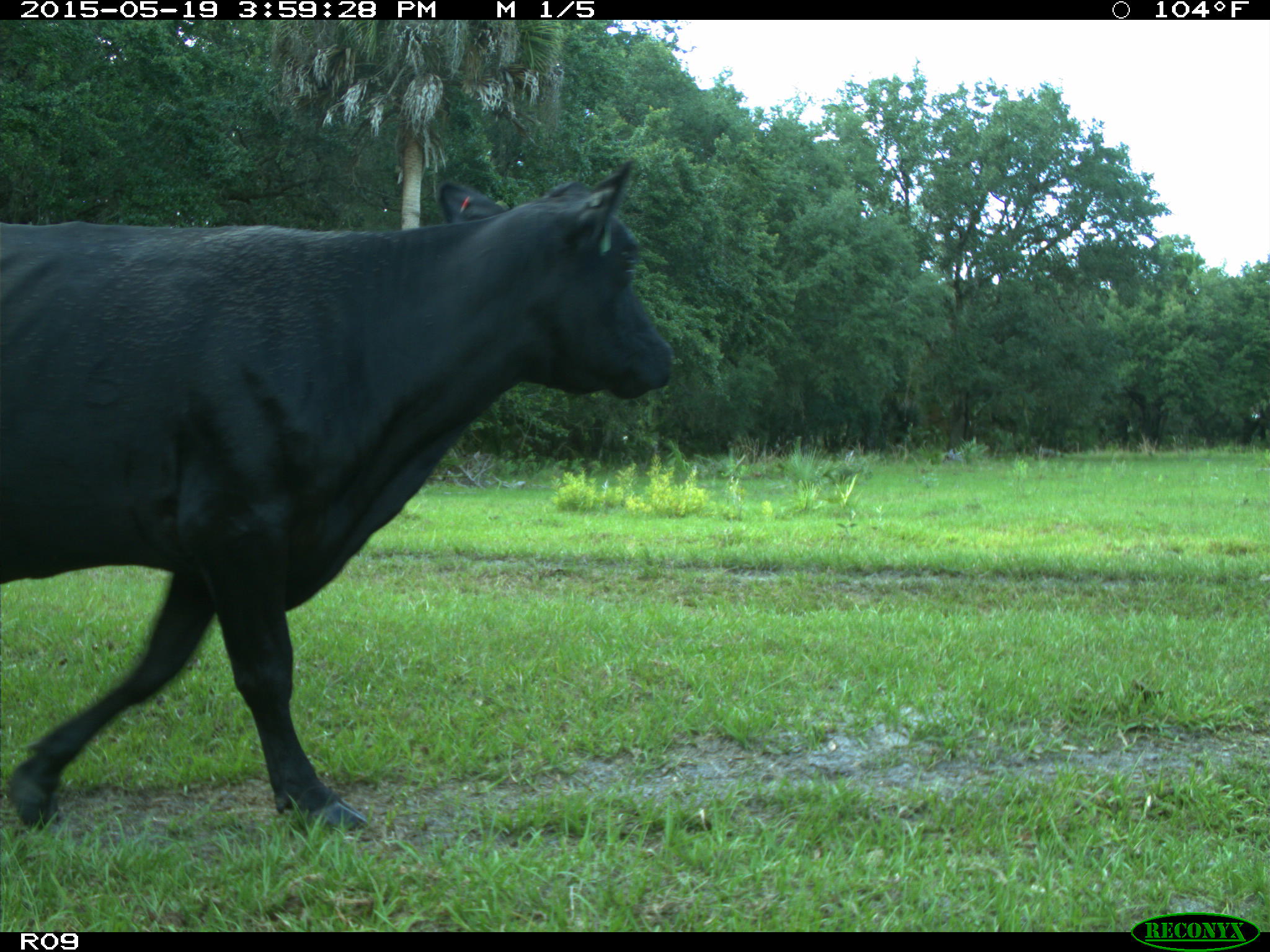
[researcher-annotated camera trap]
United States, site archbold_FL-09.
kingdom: Animalia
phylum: Chordata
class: Mammalia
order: Artiodactyla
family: Bovidae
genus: Bos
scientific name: Bos taurus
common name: domestic cow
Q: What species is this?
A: Bos taurus (domestic cow).